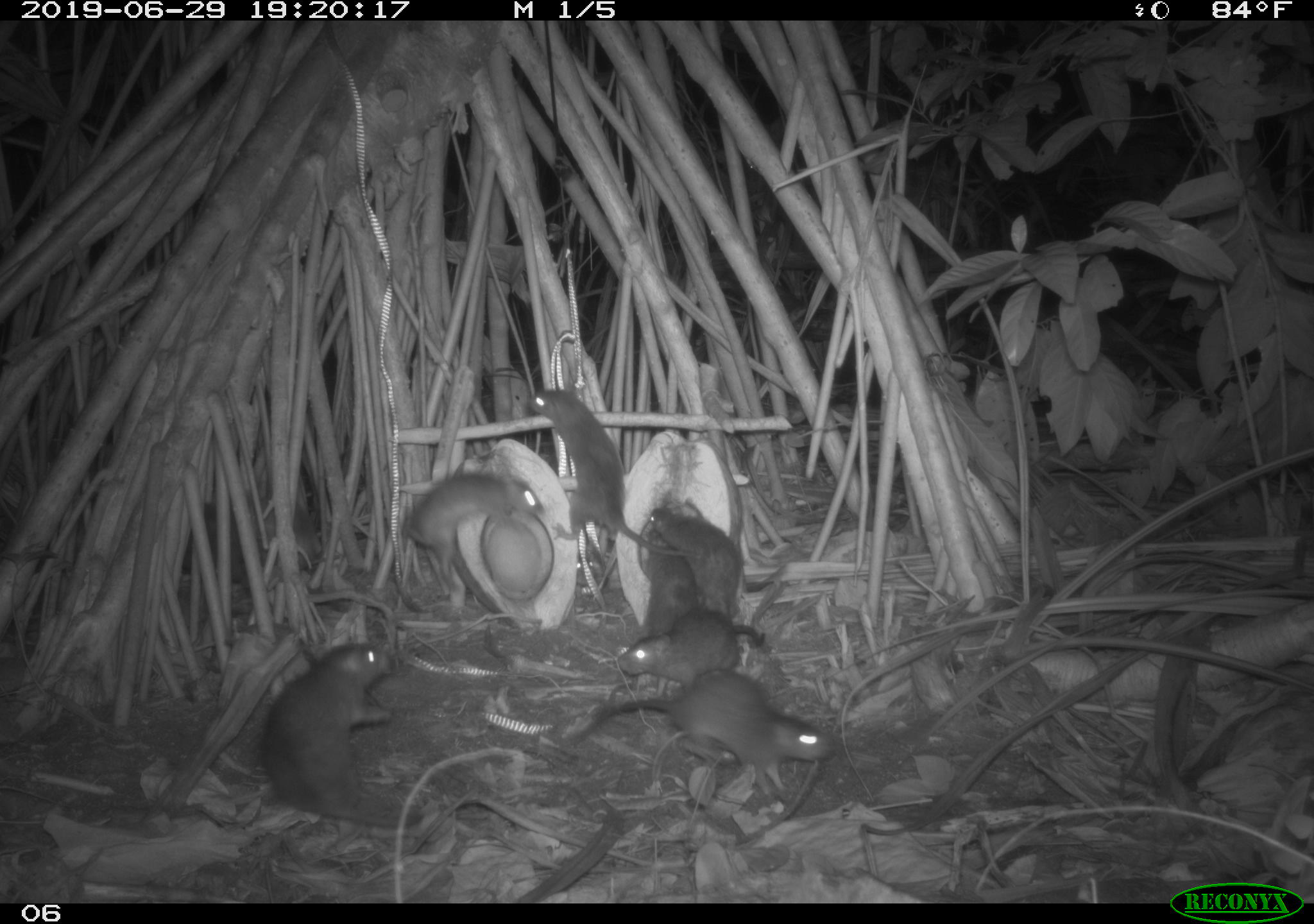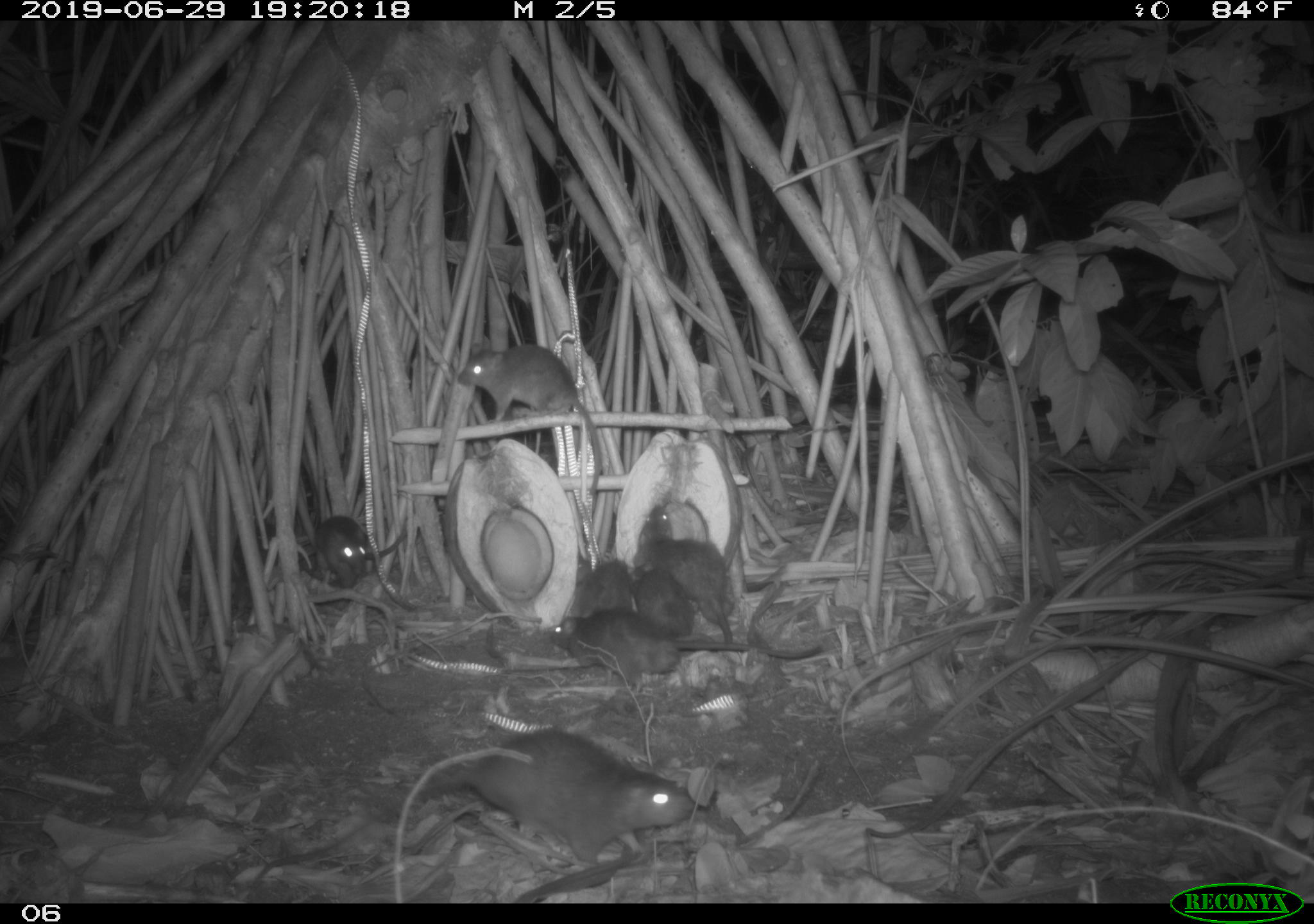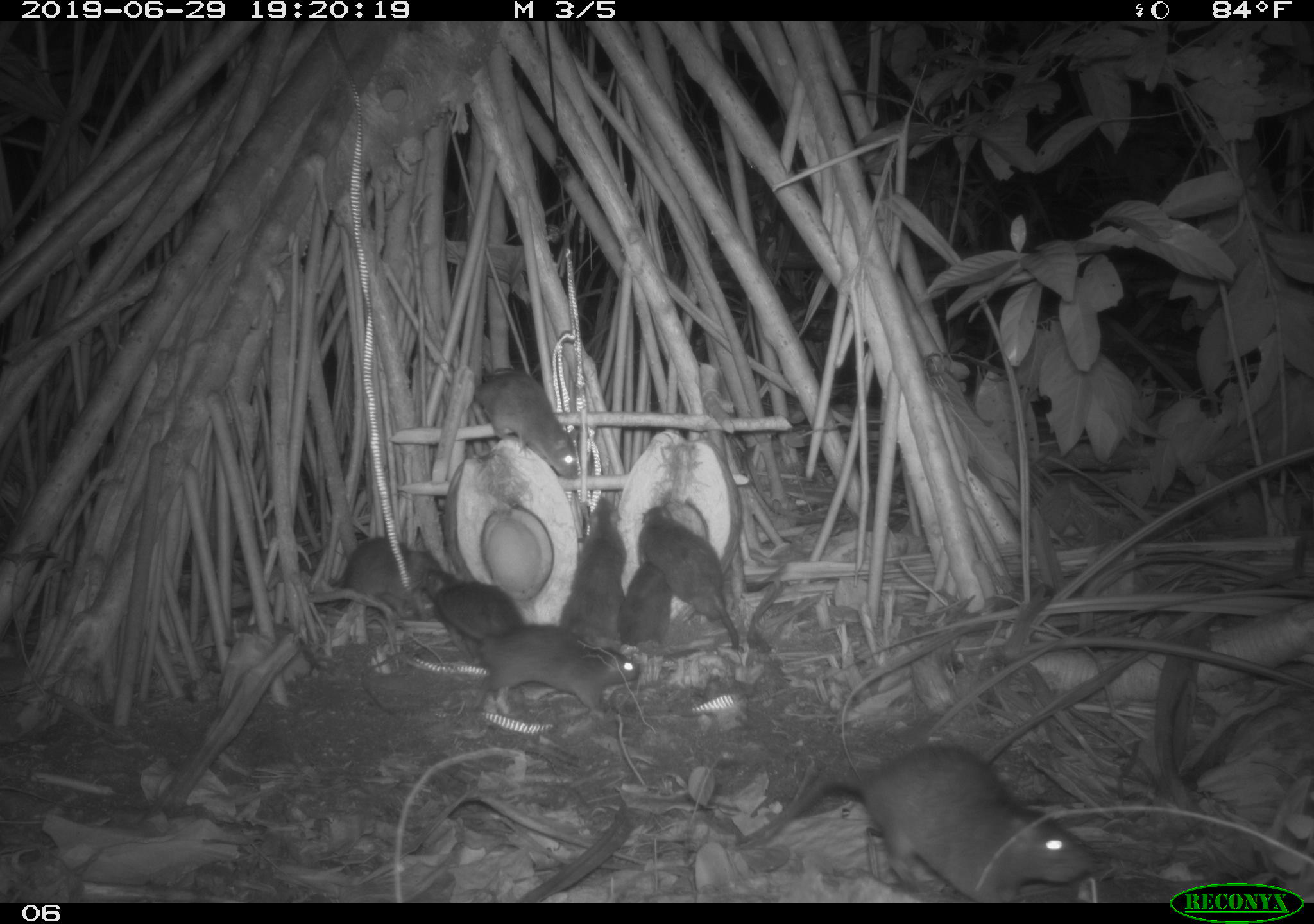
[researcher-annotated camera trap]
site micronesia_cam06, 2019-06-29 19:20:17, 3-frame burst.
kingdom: Animalia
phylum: Chordata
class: Mammalia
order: Rodentia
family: Muridae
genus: Rattus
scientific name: Rattus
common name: rat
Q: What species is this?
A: Rat (Rattus).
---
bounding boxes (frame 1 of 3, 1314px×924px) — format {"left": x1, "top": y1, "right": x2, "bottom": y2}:
rat: {"left": 567, "top": 667, "right": 837, "bottom": 806}; {"left": 253, "top": 638, "right": 430, "bottom": 835}; {"left": 527, "top": 385, "right": 664, "bottom": 570}; {"left": 391, "top": 466, "right": 542, "bottom": 621}; {"left": 648, "top": 506, "right": 769, "bottom": 653}; {"left": 613, "top": 603, "right": 774, "bottom": 694}; {"left": 642, "top": 534, "right": 699, "bottom": 645}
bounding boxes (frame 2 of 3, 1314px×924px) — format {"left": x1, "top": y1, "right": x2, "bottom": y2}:
rat: {"left": 418, "top": 721, "right": 708, "bottom": 868}; {"left": 542, "top": 603, "right": 830, "bottom": 694}; {"left": 454, "top": 341, "right": 606, "bottom": 498}; {"left": 638, "top": 502, "right": 739, "bottom": 645}; {"left": 307, "top": 507, "right": 411, "bottom": 592}; {"left": 624, "top": 560, "right": 706, "bottom": 647}; {"left": 561, "top": 551, "right": 644, "bottom": 625}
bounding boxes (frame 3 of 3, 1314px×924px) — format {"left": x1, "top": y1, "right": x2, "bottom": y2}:
rat: {"left": 721, "top": 734, "right": 1105, "bottom": 901}; {"left": 415, "top": 590, "right": 647, "bottom": 724}; {"left": 637, "top": 502, "right": 746, "bottom": 660}; {"left": 475, "top": 368, "right": 582, "bottom": 482}; {"left": 558, "top": 493, "right": 634, "bottom": 644}; {"left": 422, "top": 565, "right": 527, "bottom": 651}; {"left": 334, "top": 536, "right": 457, "bottom": 603}; {"left": 615, "top": 559, "right": 680, "bottom": 651}